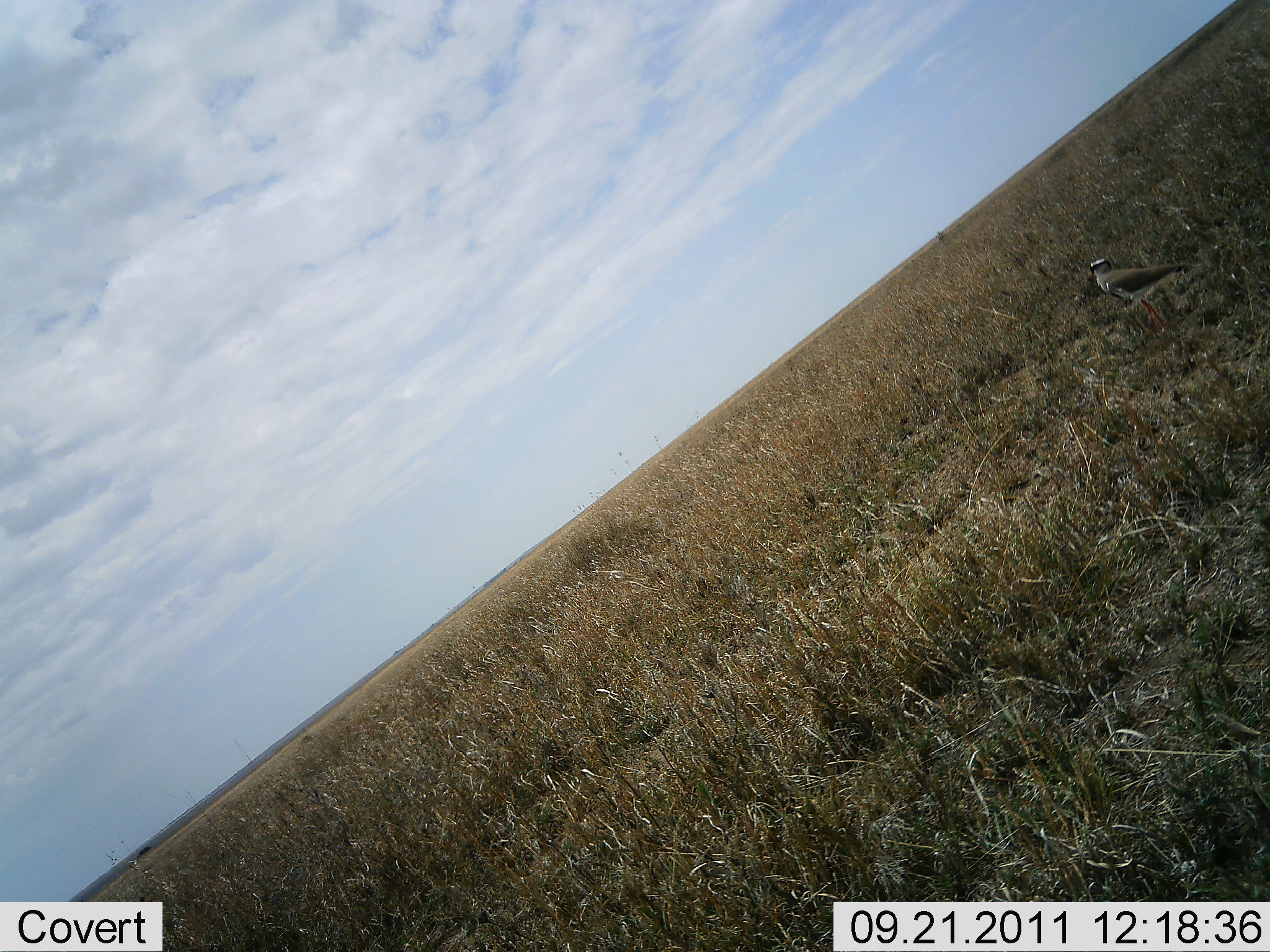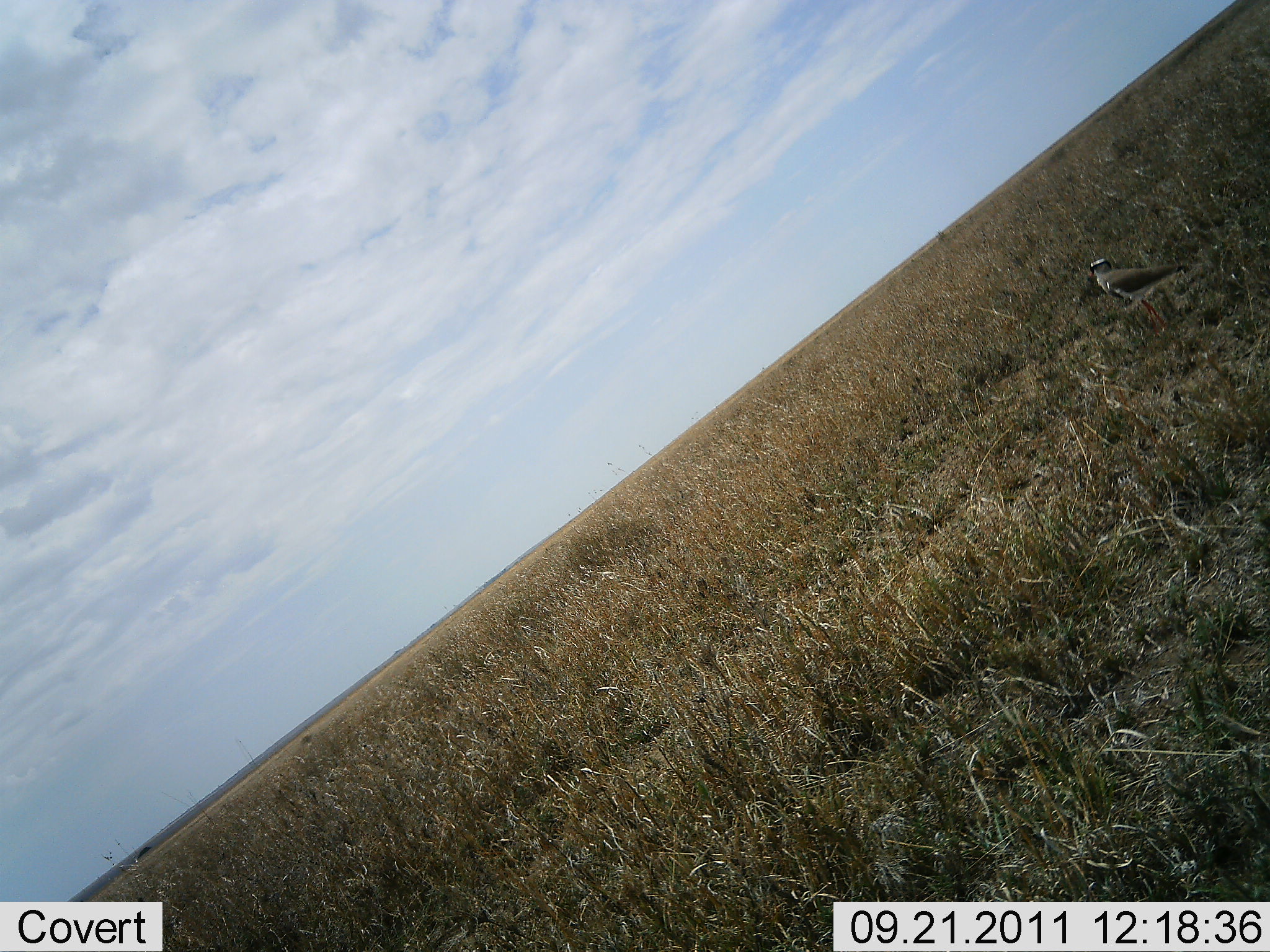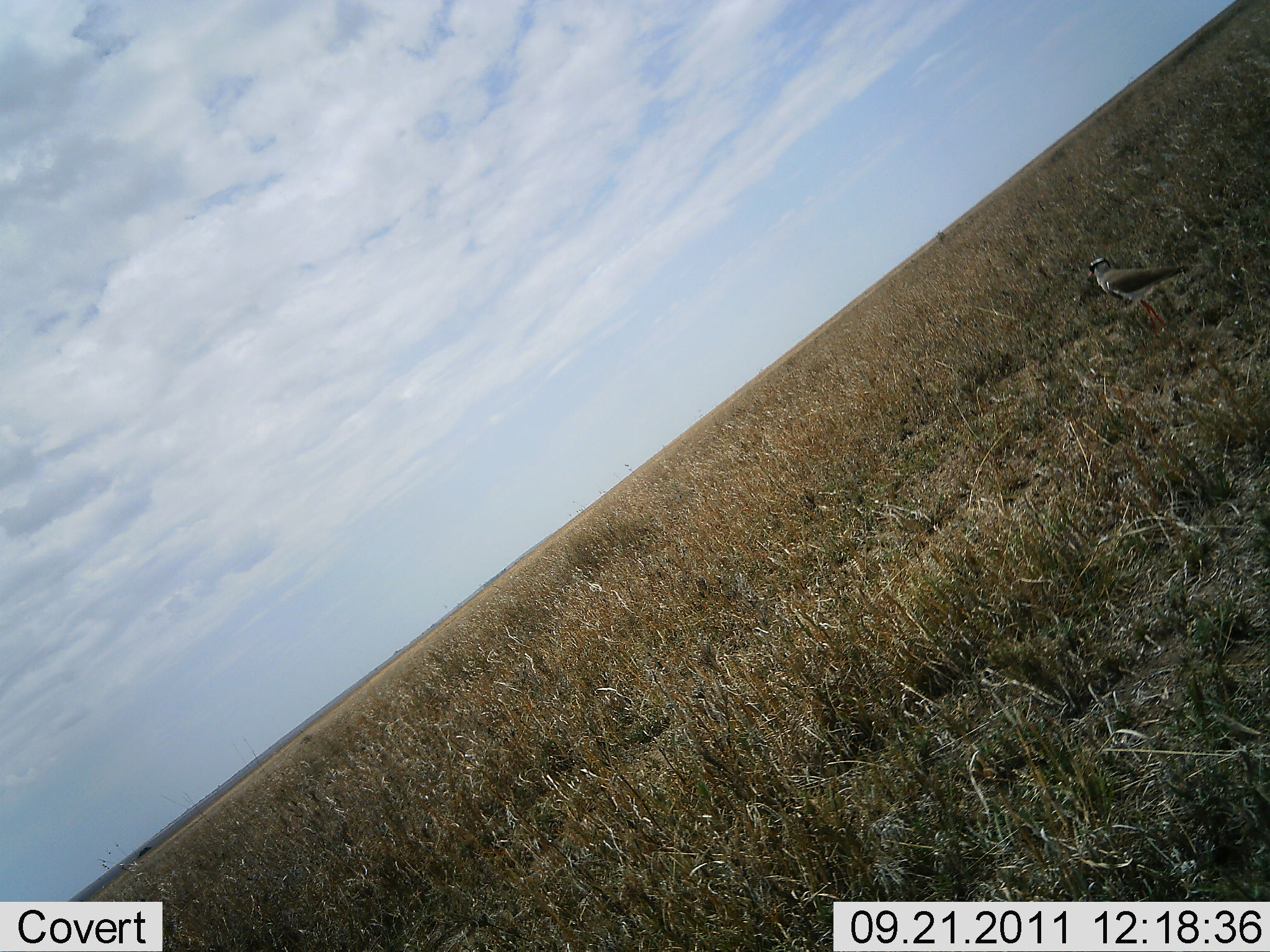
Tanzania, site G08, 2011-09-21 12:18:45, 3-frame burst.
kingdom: Animalia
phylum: Chordata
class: Aves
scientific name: Aves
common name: bird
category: otherbird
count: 1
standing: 82%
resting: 18%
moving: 0%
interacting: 0%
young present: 0%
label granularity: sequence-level